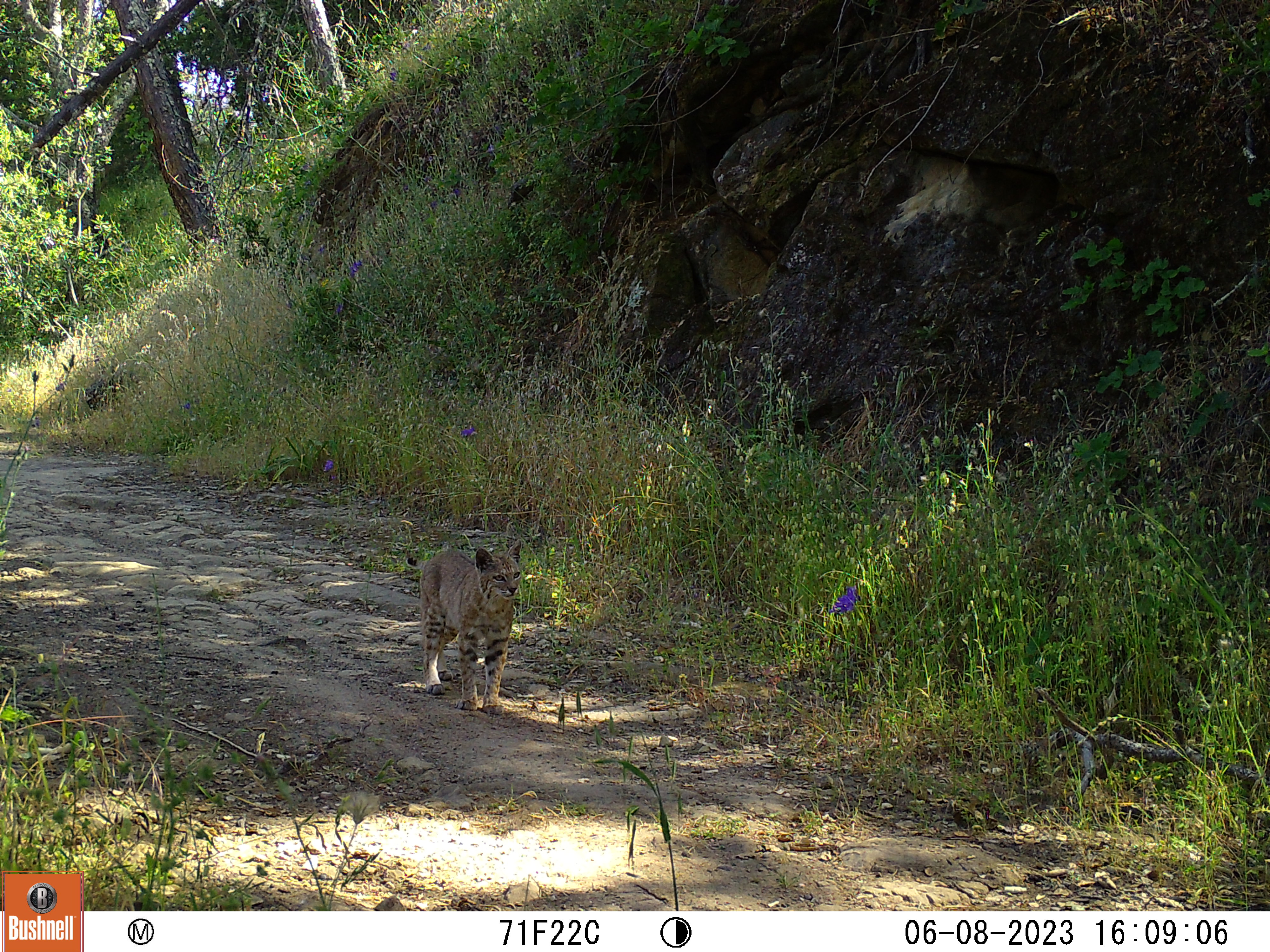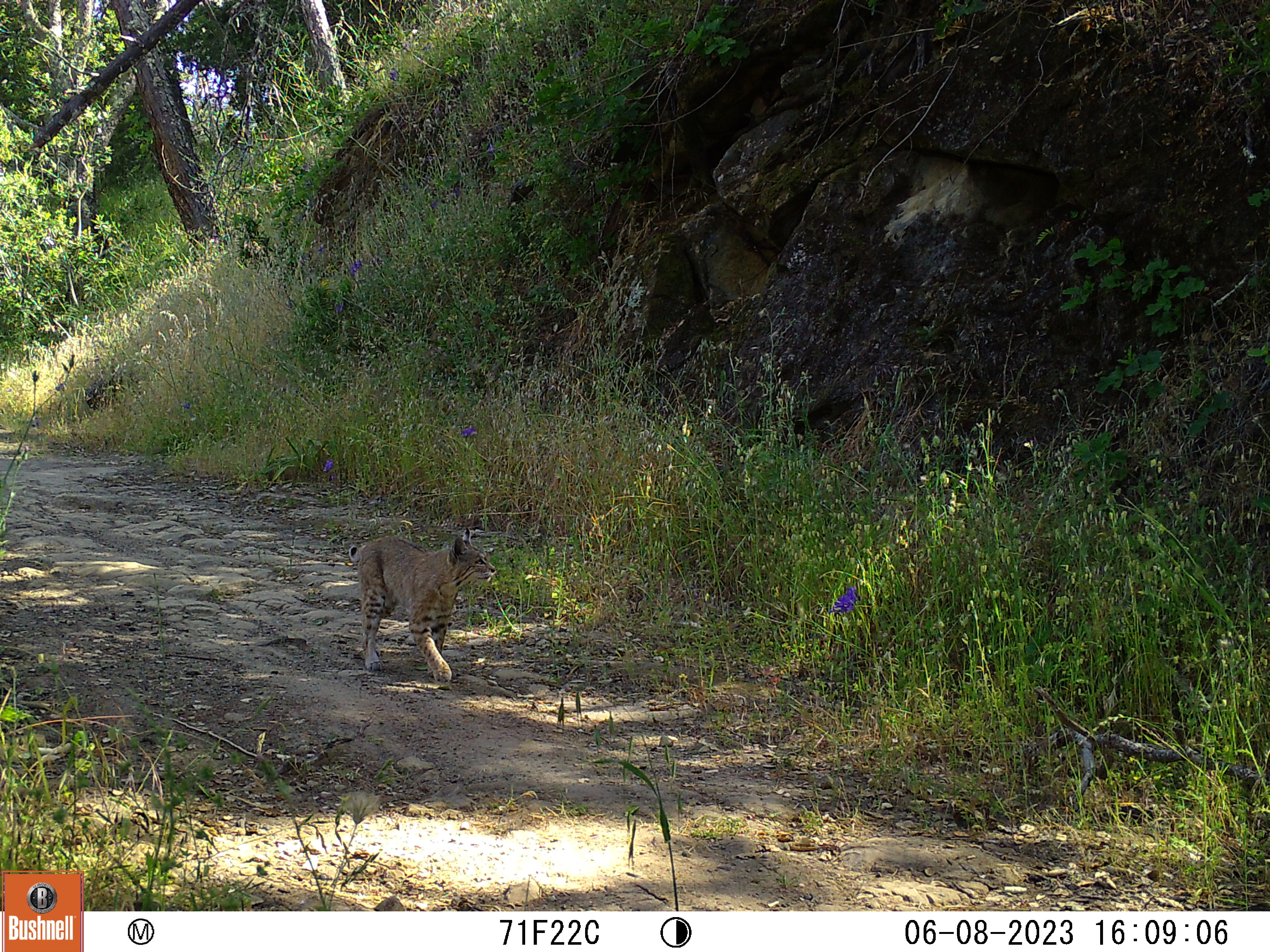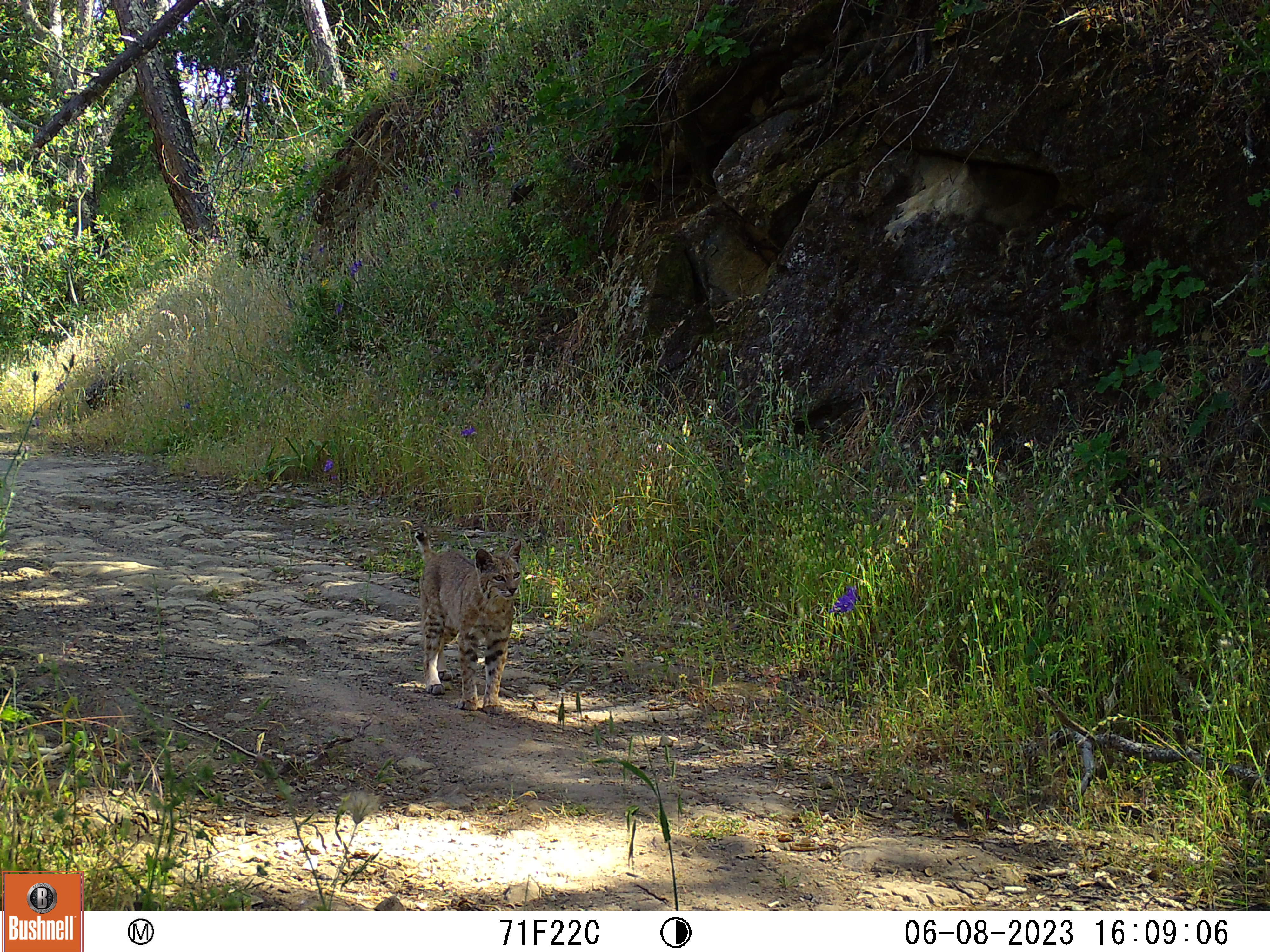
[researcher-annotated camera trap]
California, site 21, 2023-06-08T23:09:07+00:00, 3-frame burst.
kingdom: Animalia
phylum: Chordata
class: Mammalia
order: Carnivora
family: Felidae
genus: Lynx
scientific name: Lynx rufus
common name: bobcat